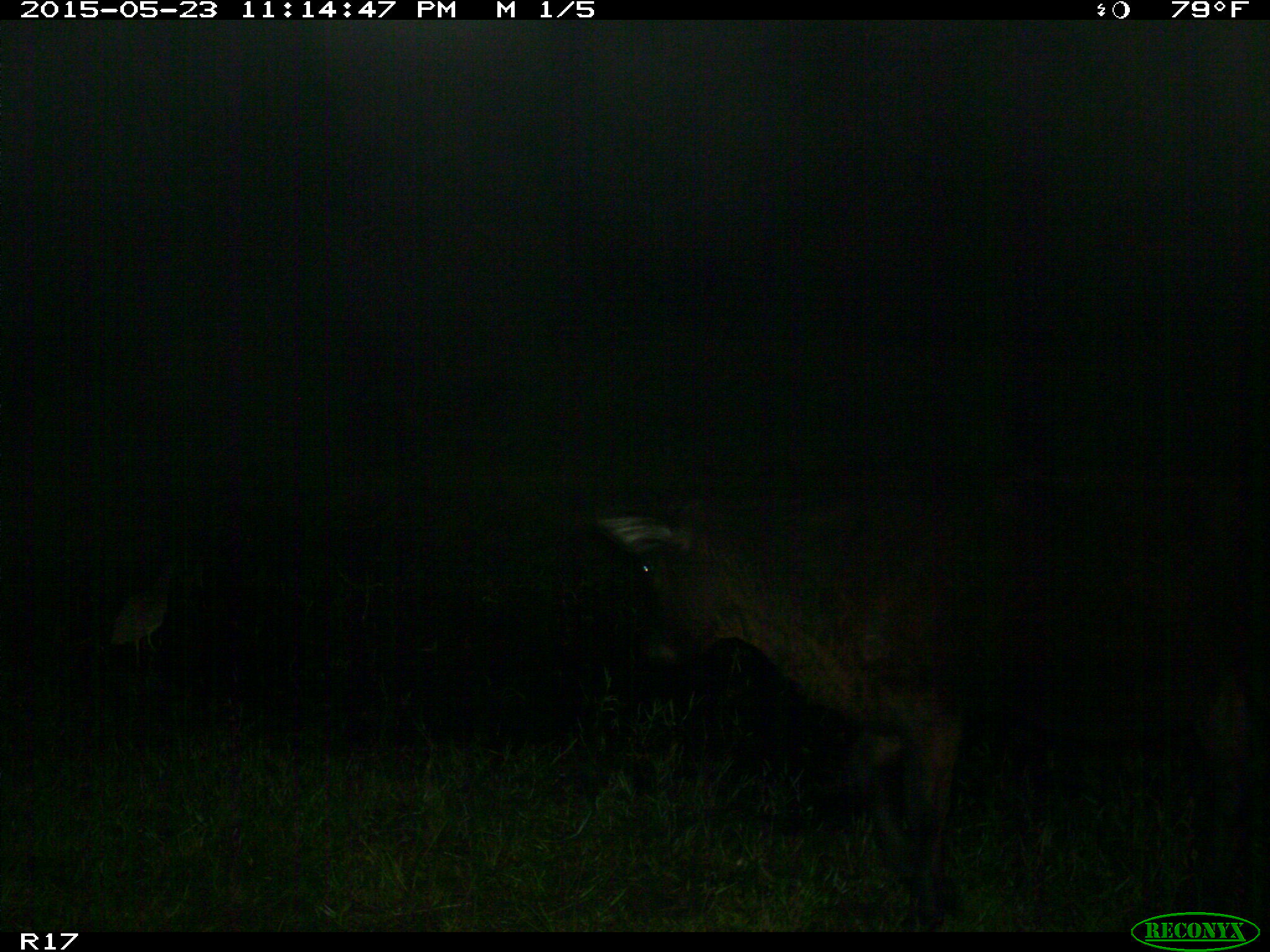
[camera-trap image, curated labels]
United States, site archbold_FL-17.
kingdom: Animalia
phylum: Chordata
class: Mammalia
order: Artiodactyla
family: Bovidae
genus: Bos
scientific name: Bos taurus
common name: domestic cow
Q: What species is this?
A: Bos taurus (domestic cow).